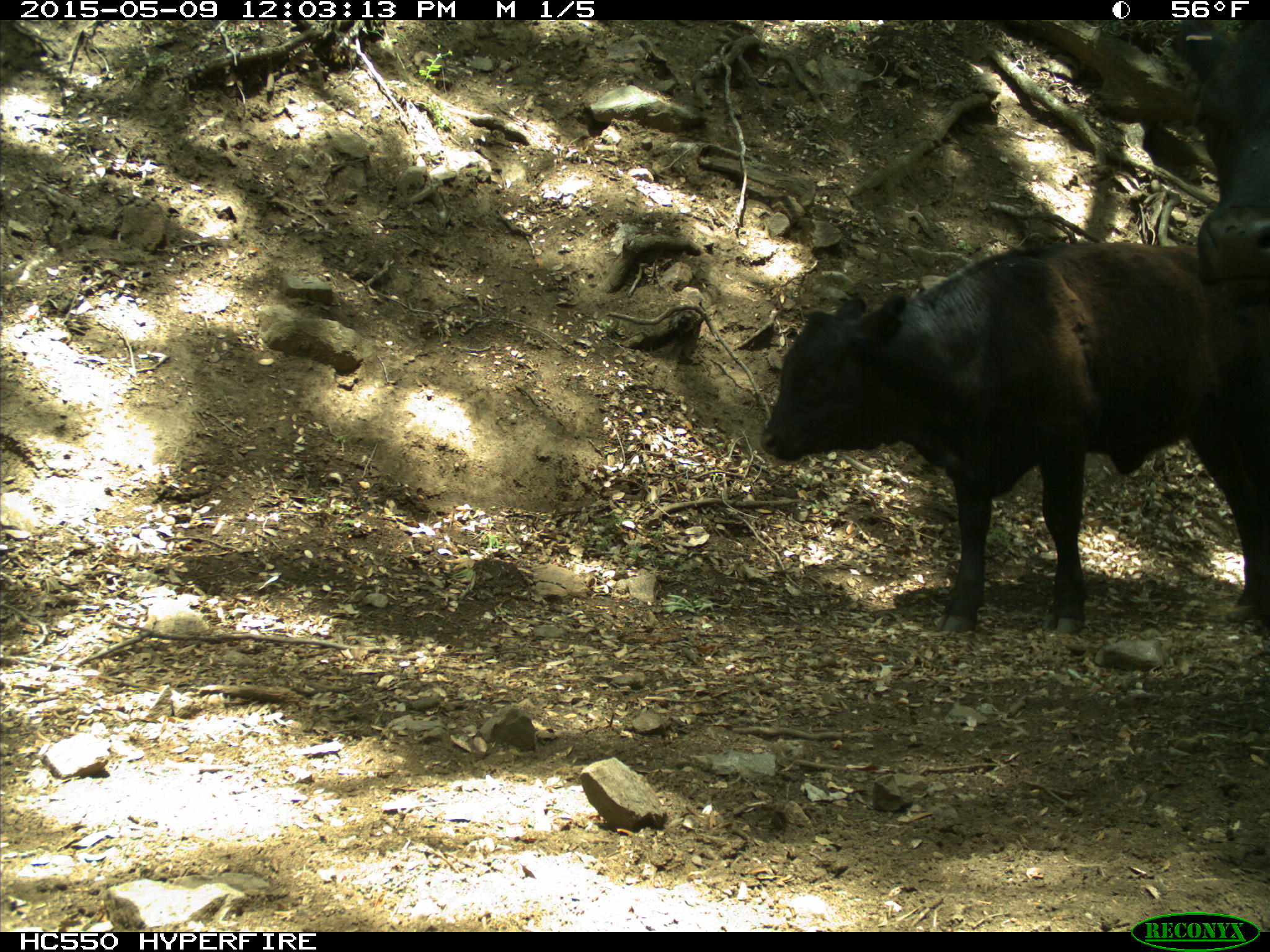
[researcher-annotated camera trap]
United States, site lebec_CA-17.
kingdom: Animalia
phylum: Chordata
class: Mammalia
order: Artiodactyla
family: Bovidae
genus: Bos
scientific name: Bos taurus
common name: domestic cow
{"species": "Bos taurus (domestic cow)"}